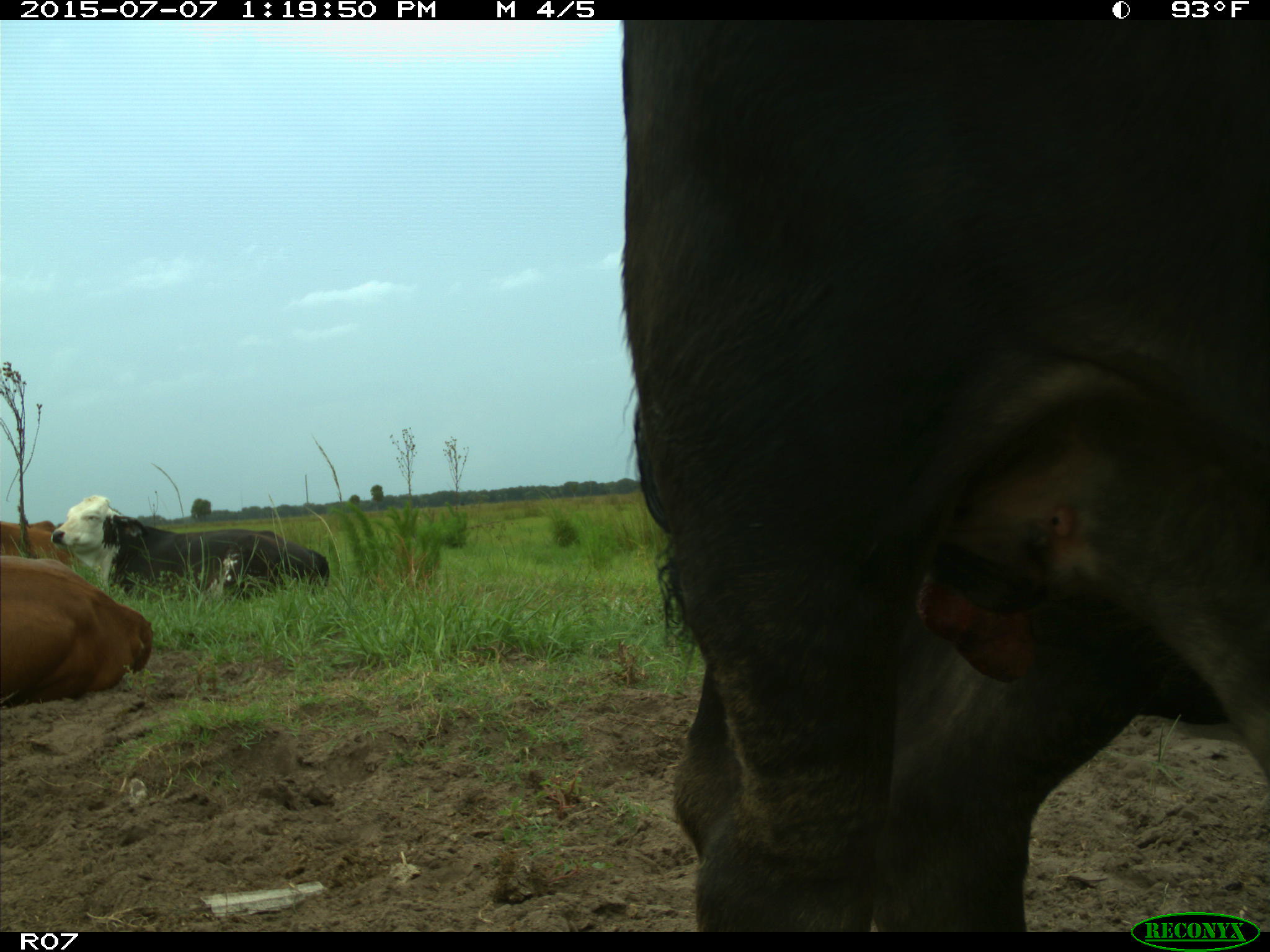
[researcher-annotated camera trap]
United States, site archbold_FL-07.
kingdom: Animalia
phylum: Chordata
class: Mammalia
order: Artiodactyla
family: Bovidae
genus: Bos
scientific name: Bos taurus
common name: domestic cow